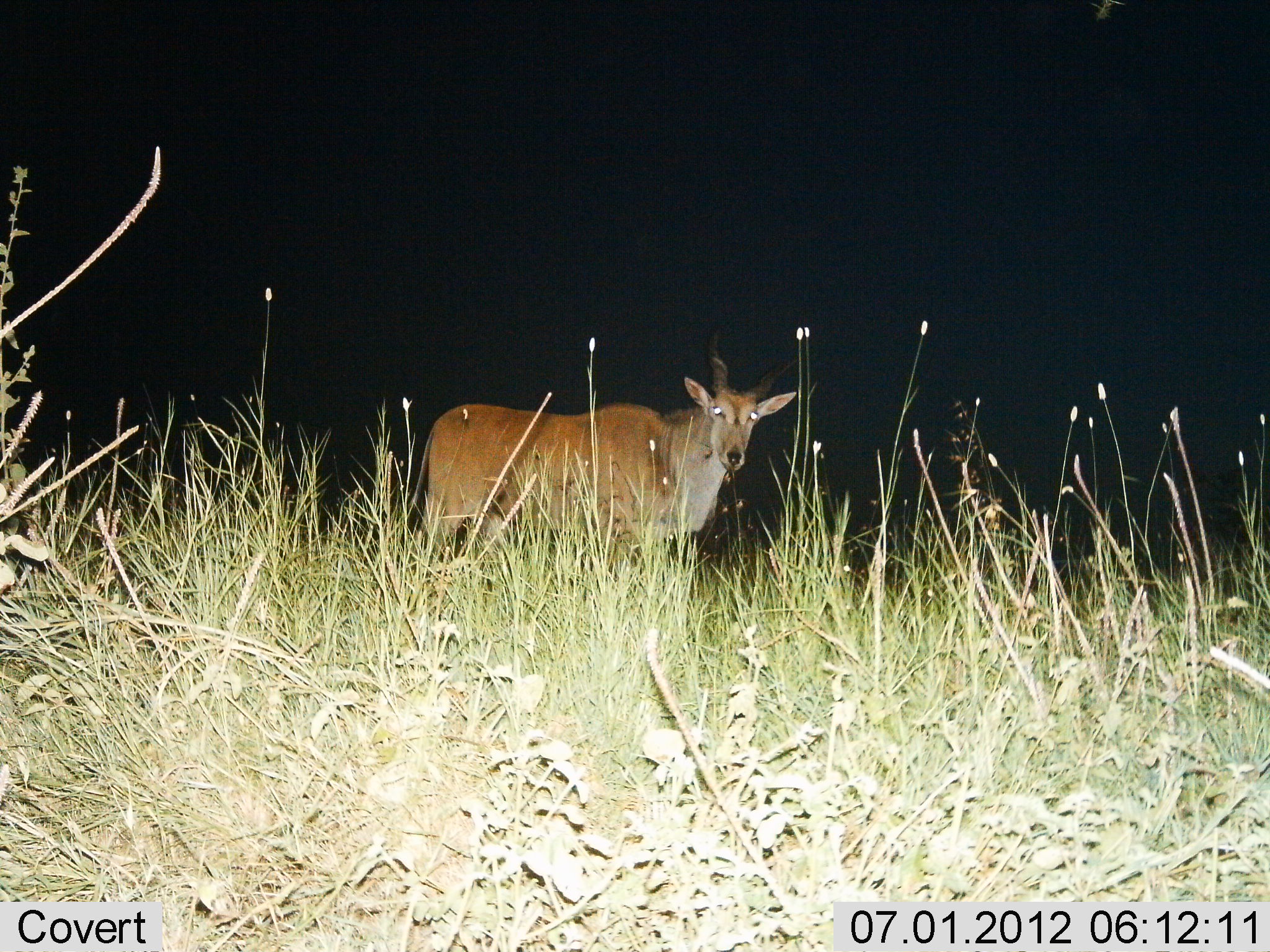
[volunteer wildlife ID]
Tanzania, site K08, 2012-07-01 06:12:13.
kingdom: Animalia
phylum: Chordata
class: Mammalia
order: Artiodactyla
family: Bovidae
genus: Tragelaphus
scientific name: Tragelaphus oryx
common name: eland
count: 1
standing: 100%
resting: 0%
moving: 0%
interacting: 0%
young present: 0%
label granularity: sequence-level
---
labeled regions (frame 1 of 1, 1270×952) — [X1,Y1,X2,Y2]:
animal: [402,327,796,599]